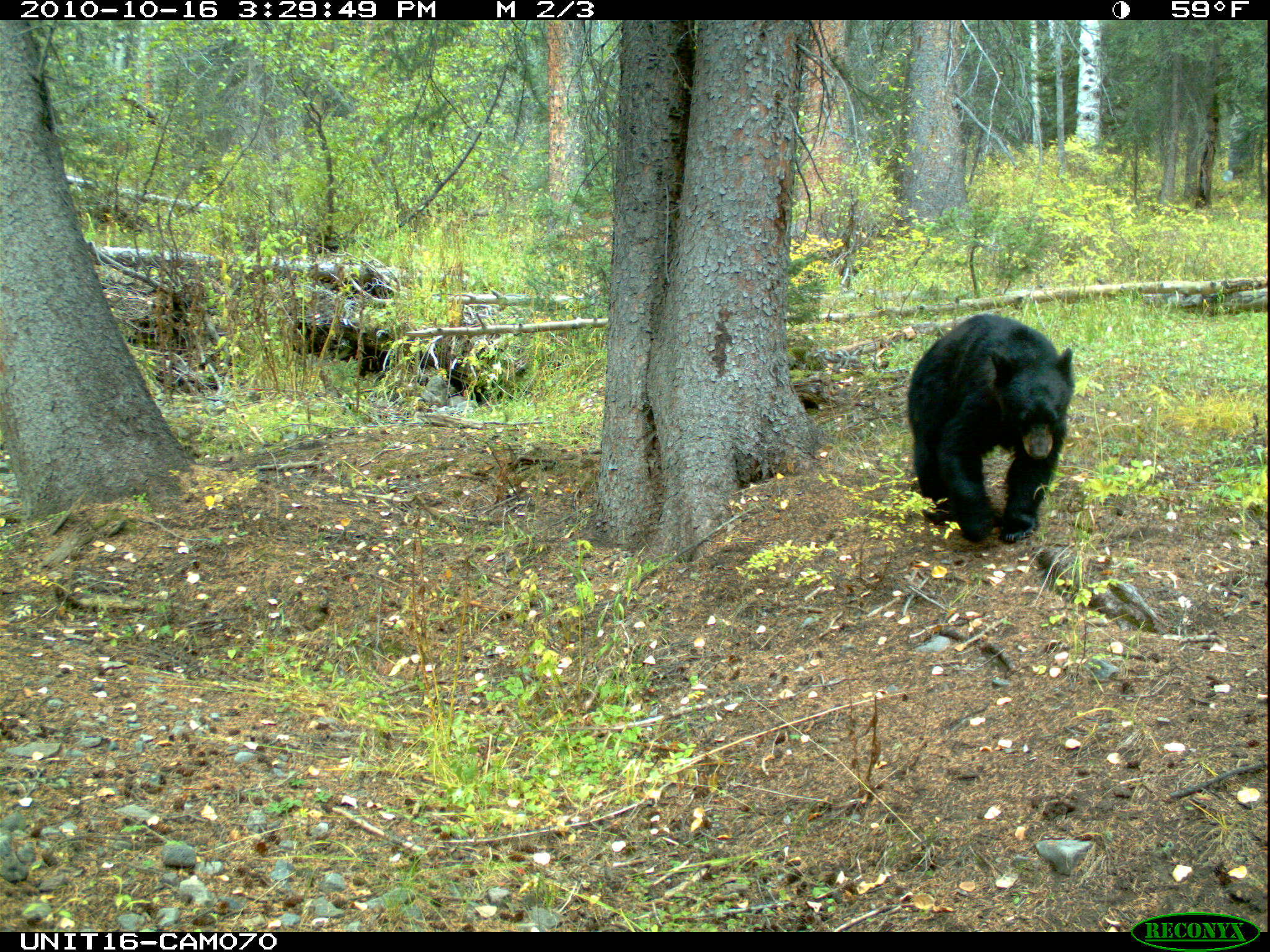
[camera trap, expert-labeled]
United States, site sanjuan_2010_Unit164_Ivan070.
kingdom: Animalia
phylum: Chordata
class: Mammalia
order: Carnivora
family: Ursidae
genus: Ursus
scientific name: Ursus americanus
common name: american black bear